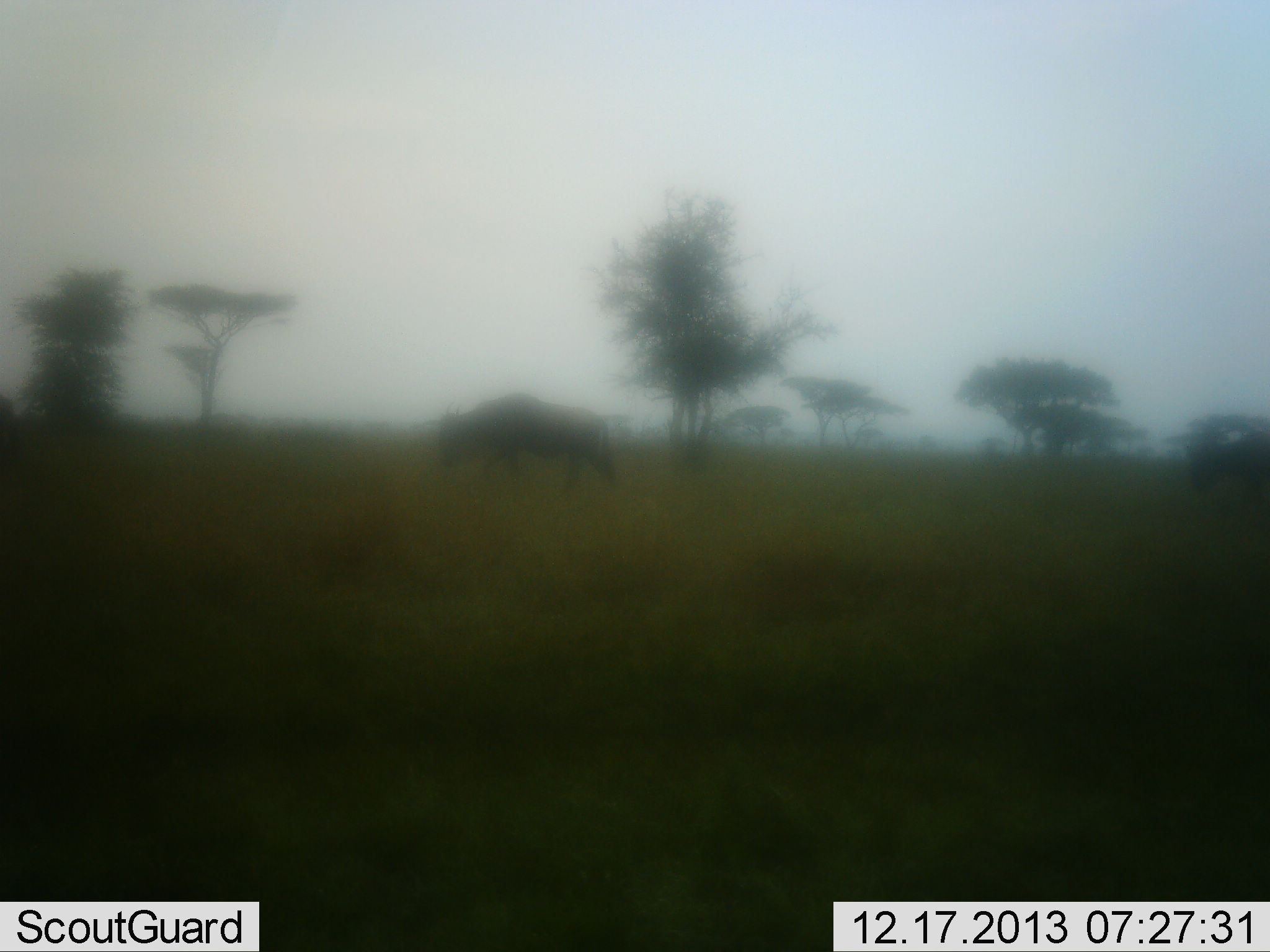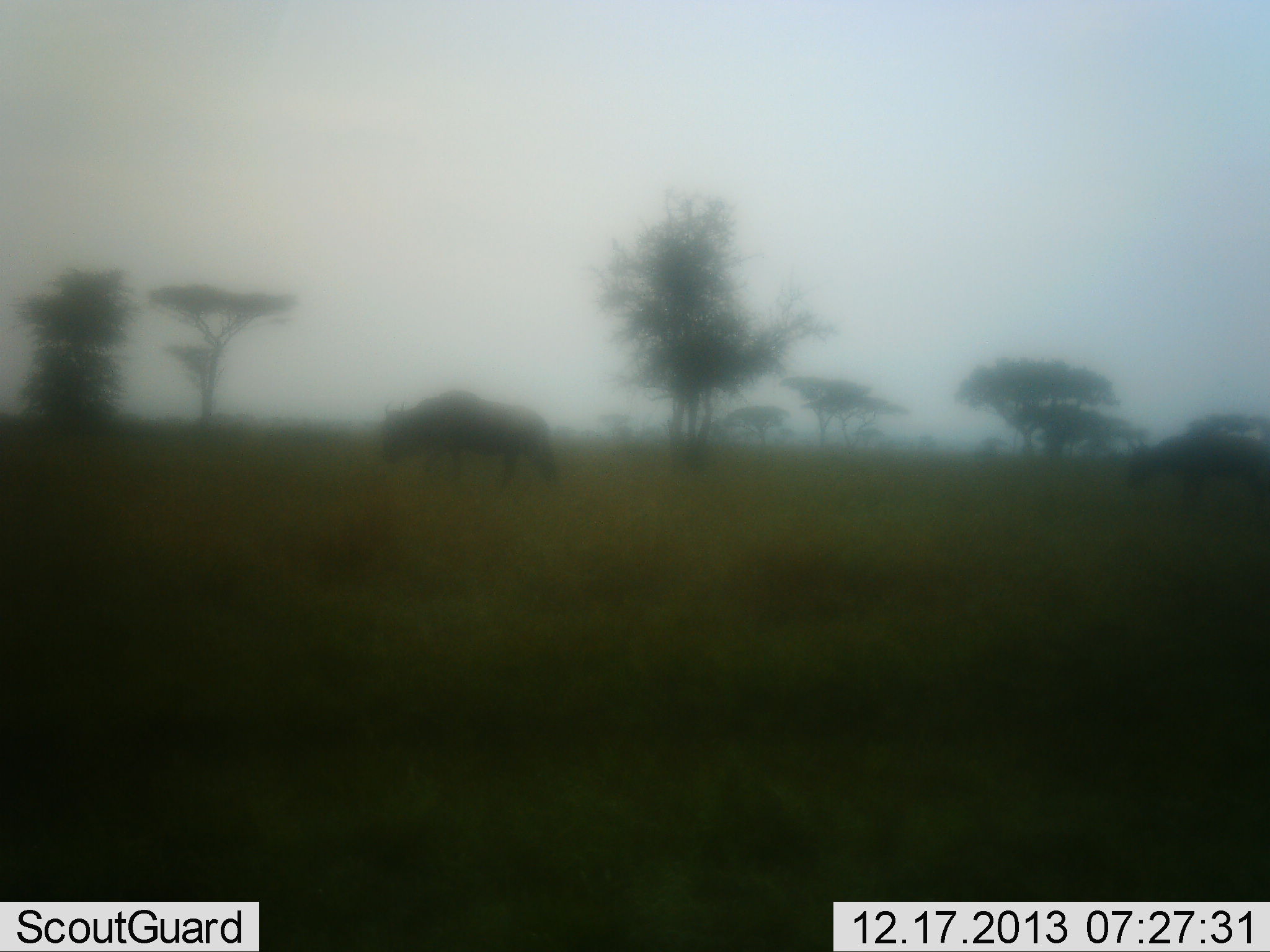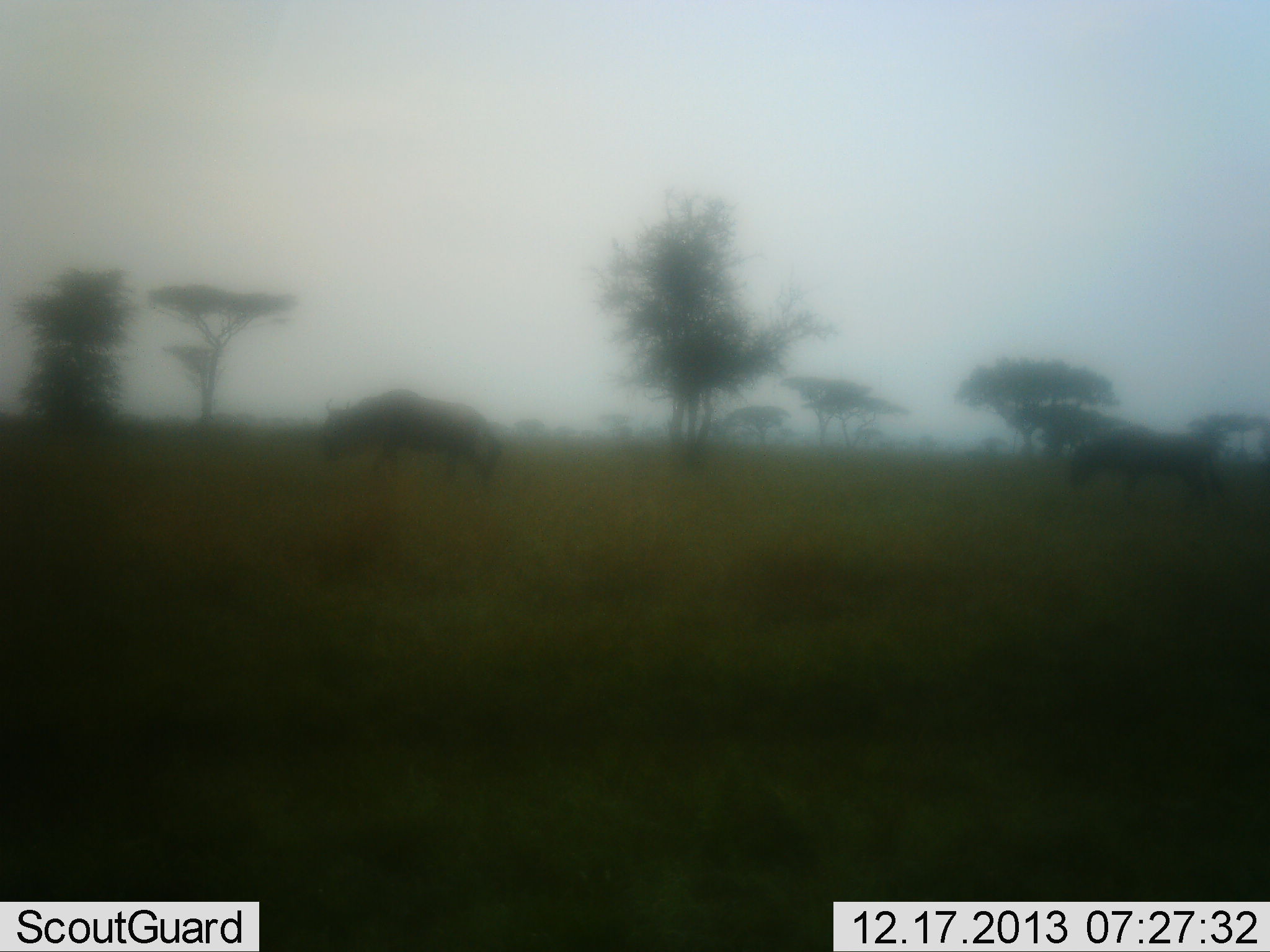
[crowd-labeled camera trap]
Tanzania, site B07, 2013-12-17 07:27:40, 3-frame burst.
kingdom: Animalia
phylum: Chordata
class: Mammalia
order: Artiodactyla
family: Bovidae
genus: Connochaetes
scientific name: Connochaetes taurinus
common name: blue wildebeest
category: wildebeest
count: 3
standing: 0%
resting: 0%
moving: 100%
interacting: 0%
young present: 0%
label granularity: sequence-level